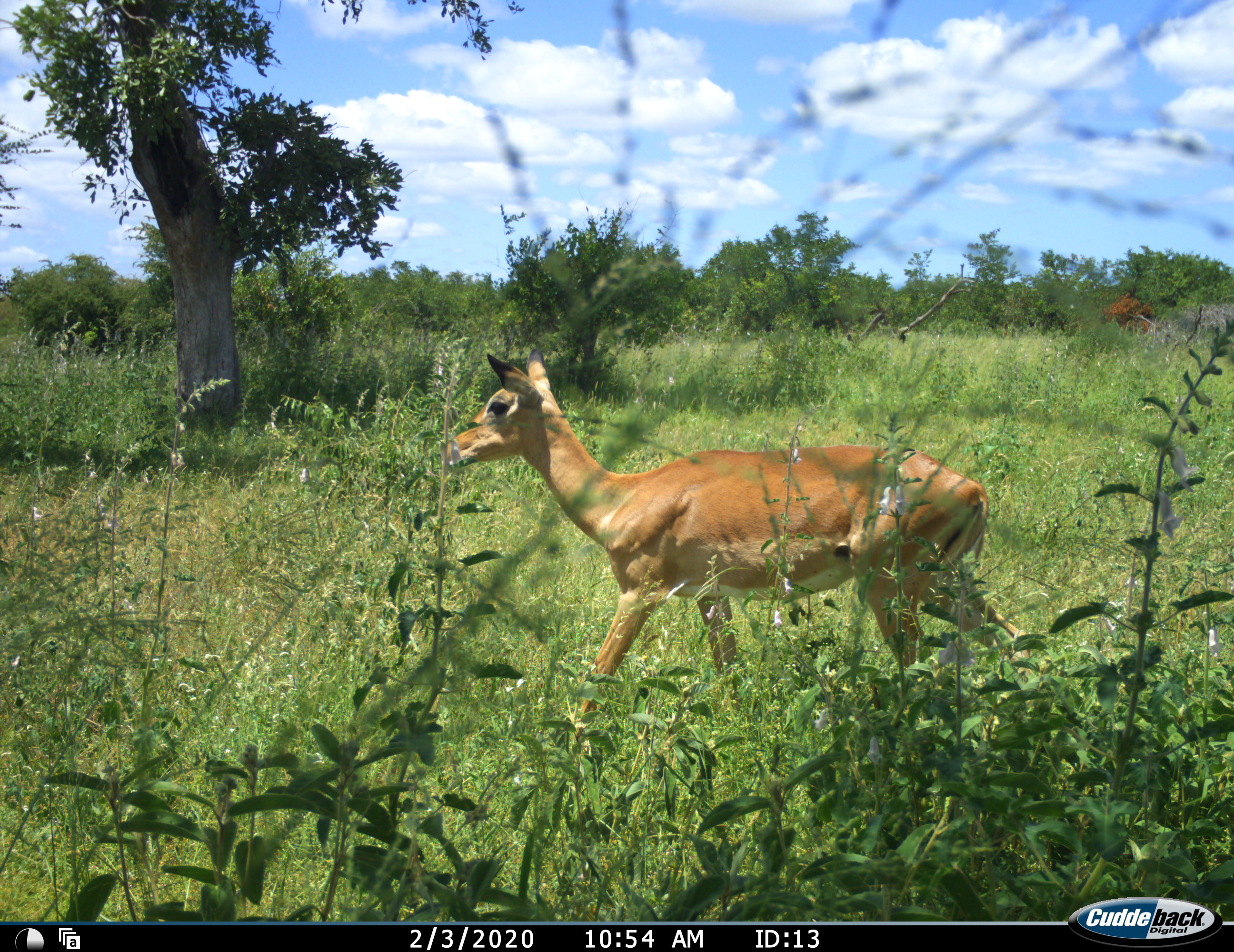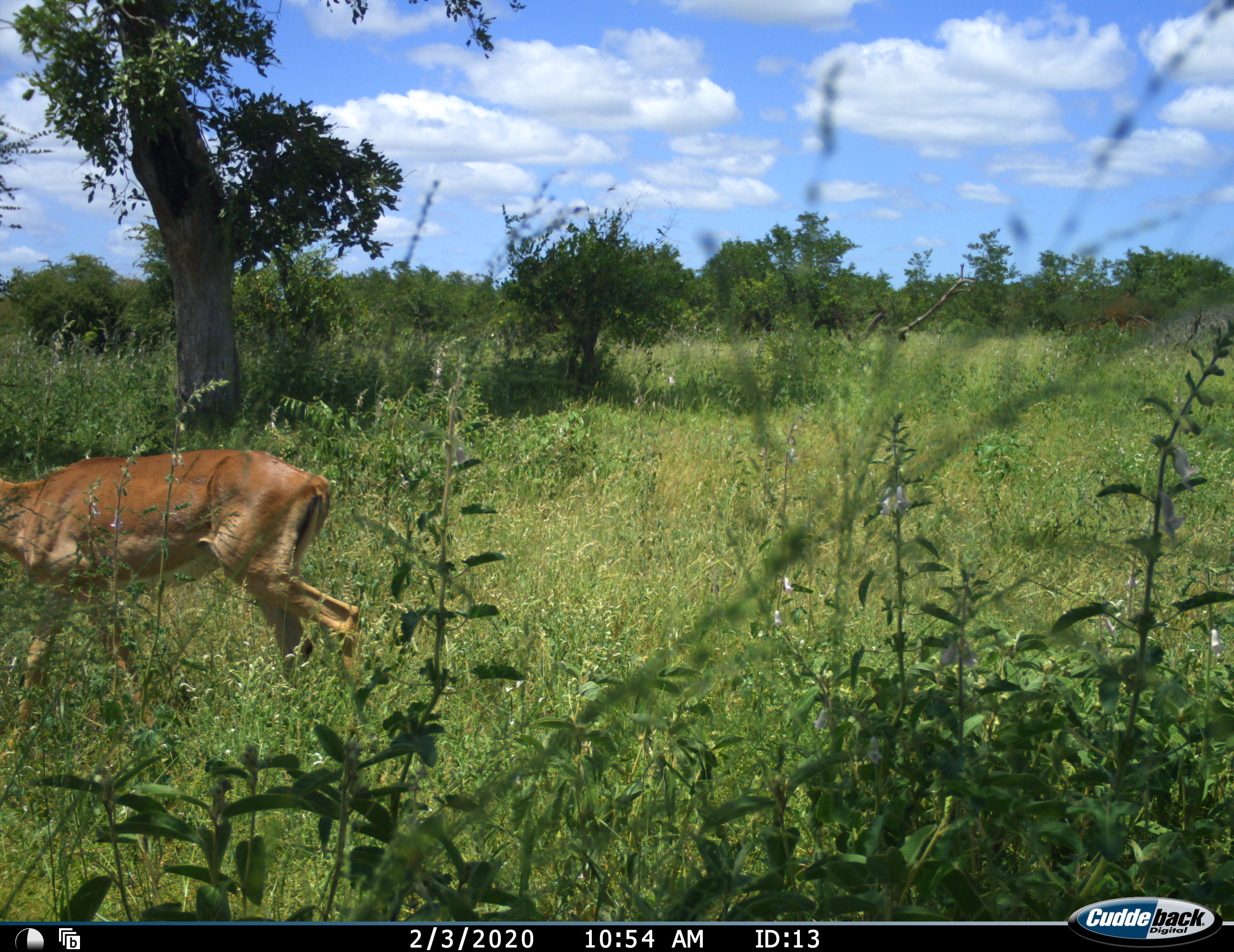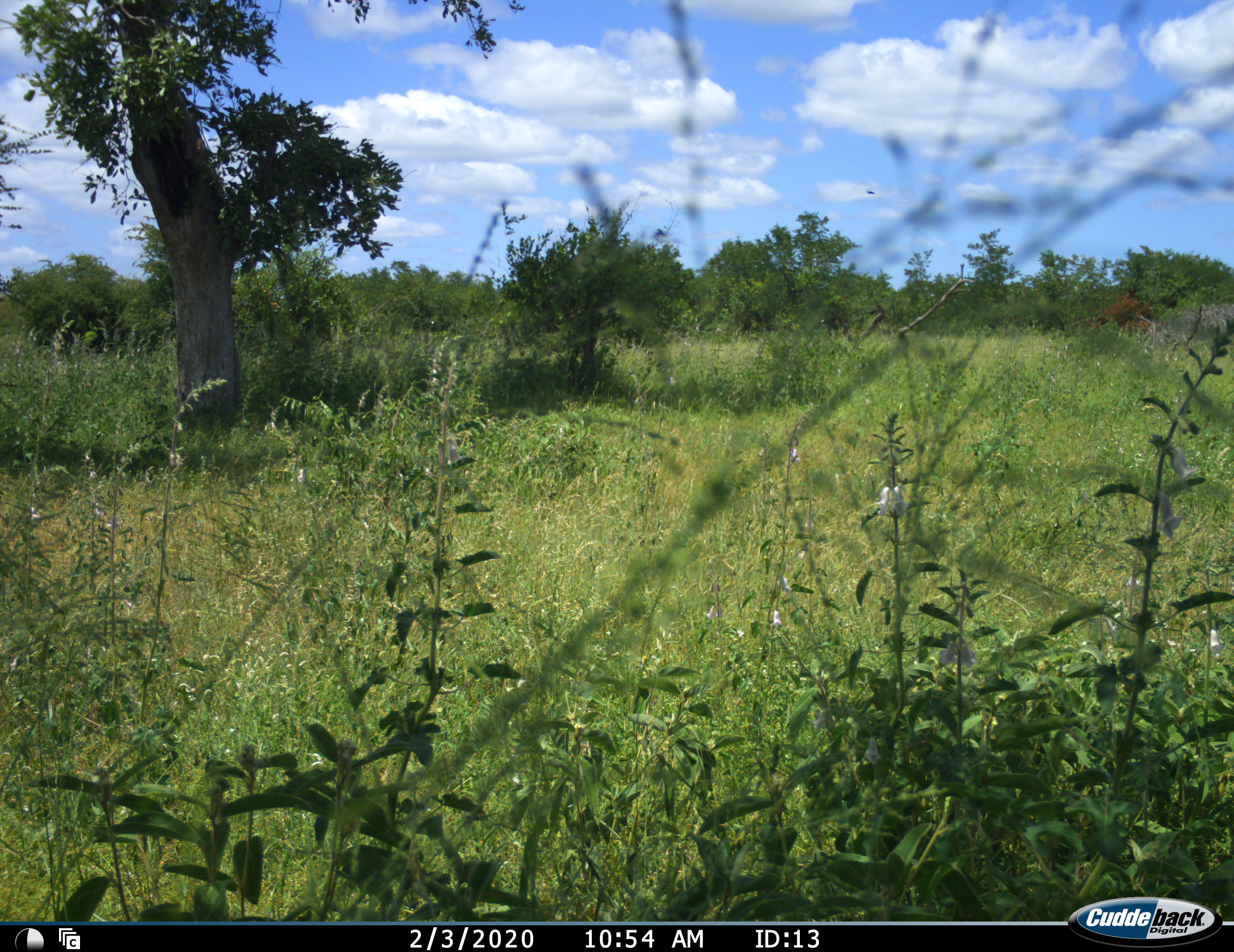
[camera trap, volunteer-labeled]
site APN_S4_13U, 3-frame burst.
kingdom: Animalia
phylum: Chordata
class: Mammalia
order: Artiodactyla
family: Bovidae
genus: Aepyceros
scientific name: Aepyceros melampus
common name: impala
Impala (Aepyceros melampus), count 1. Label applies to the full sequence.